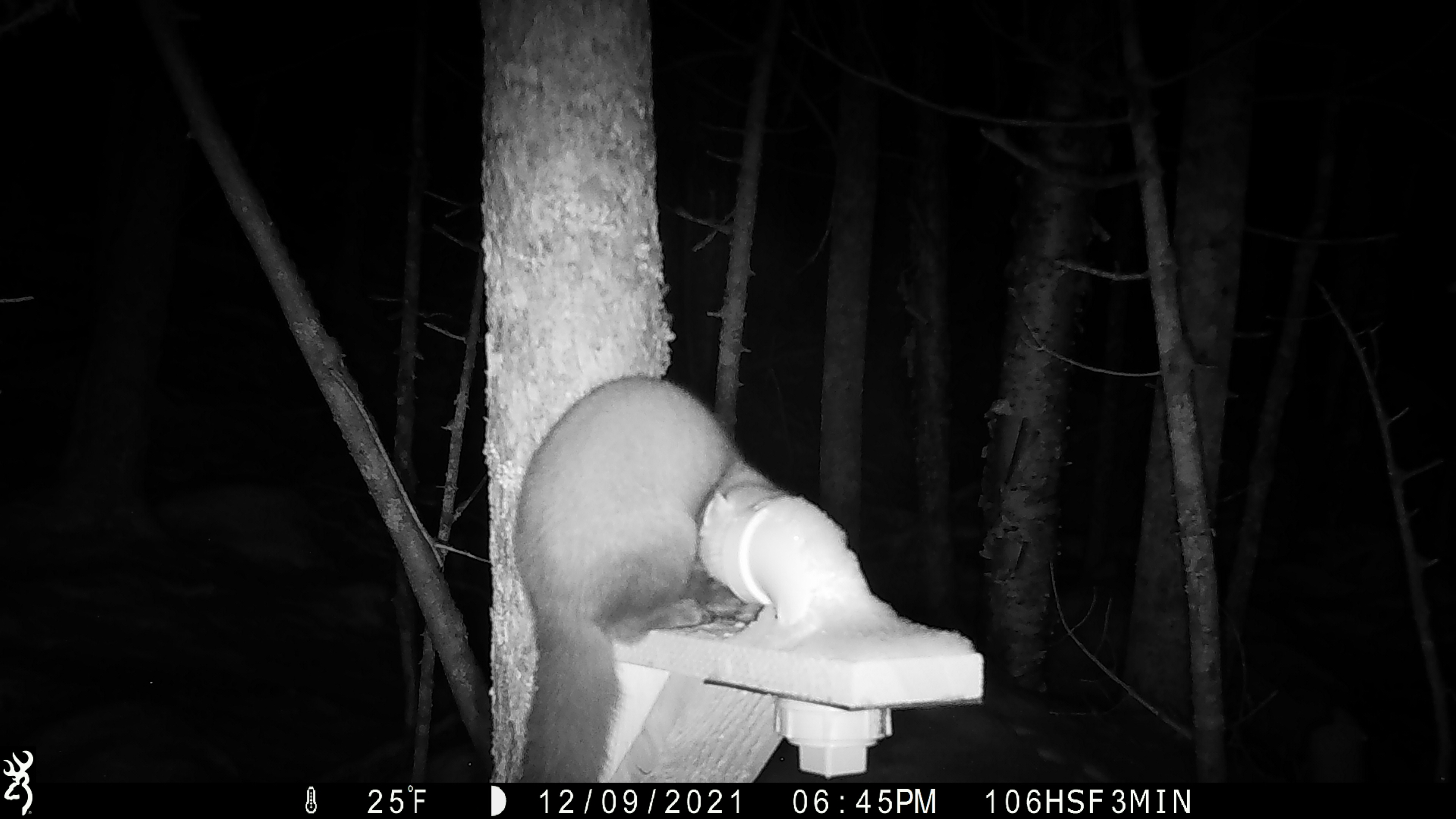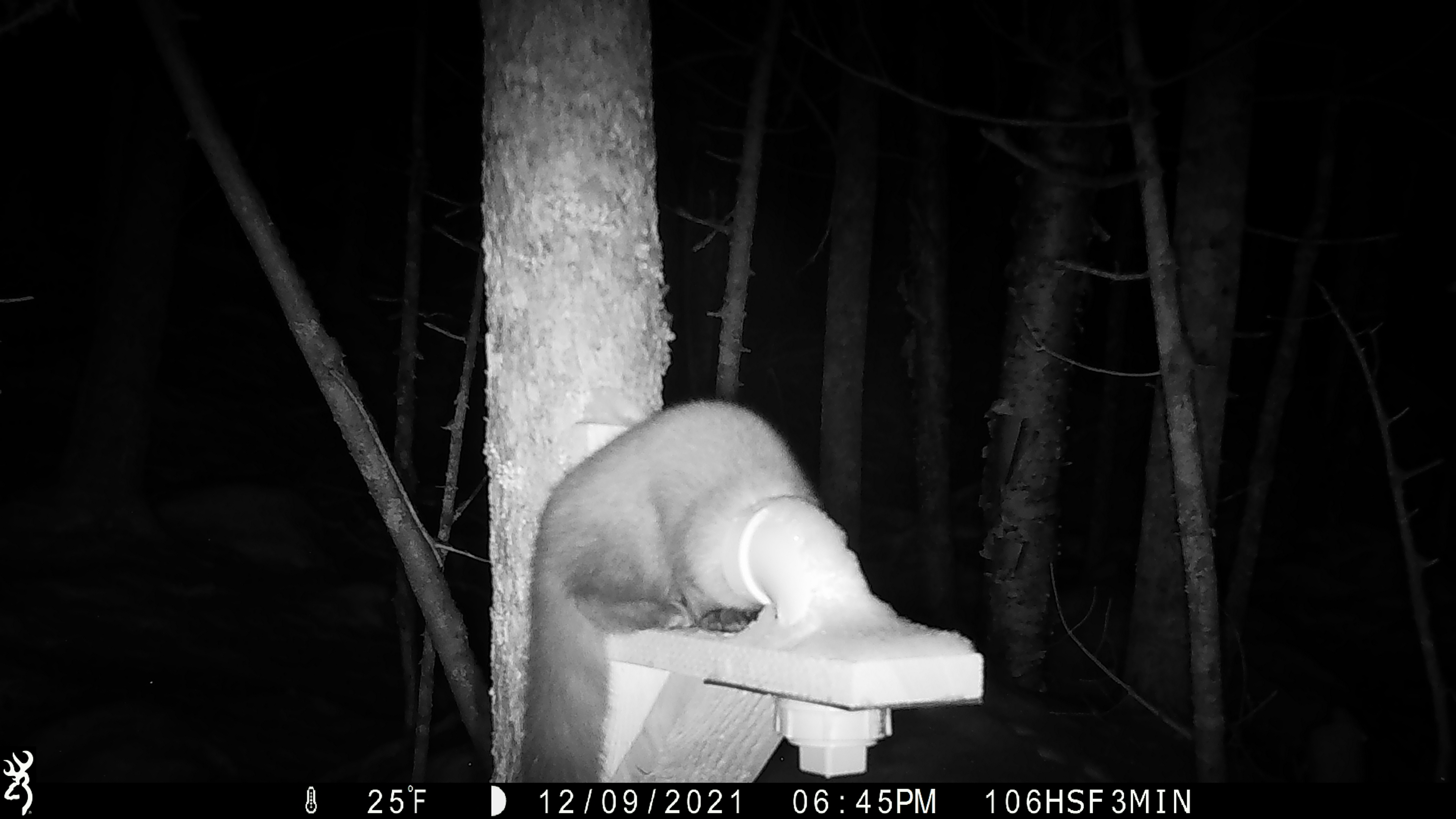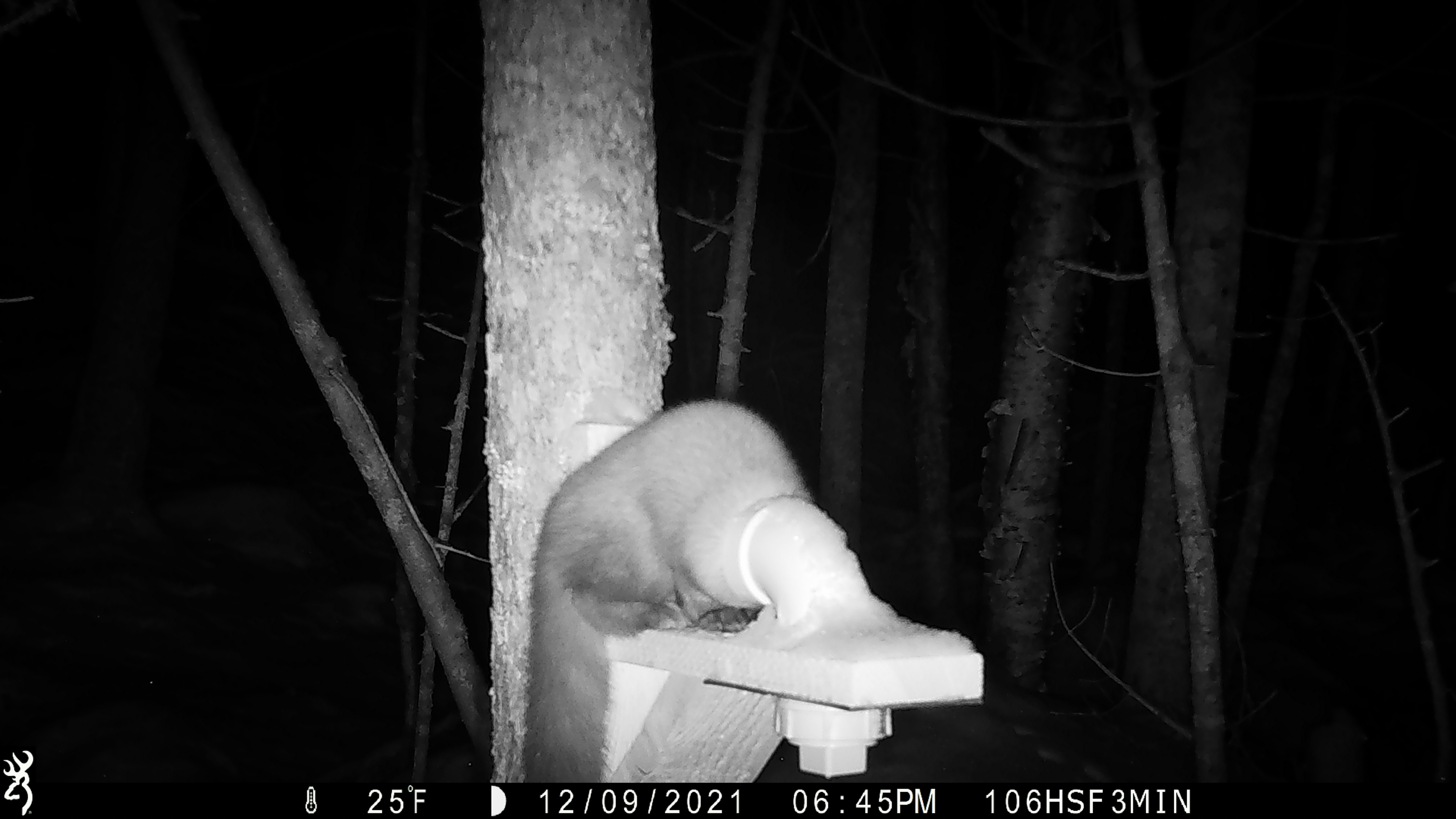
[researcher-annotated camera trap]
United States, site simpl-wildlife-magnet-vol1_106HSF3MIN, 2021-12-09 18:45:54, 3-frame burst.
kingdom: Animalia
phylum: Chordata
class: Mammalia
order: Carnivora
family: Mustelidae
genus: Martes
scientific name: Martes americana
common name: american marten